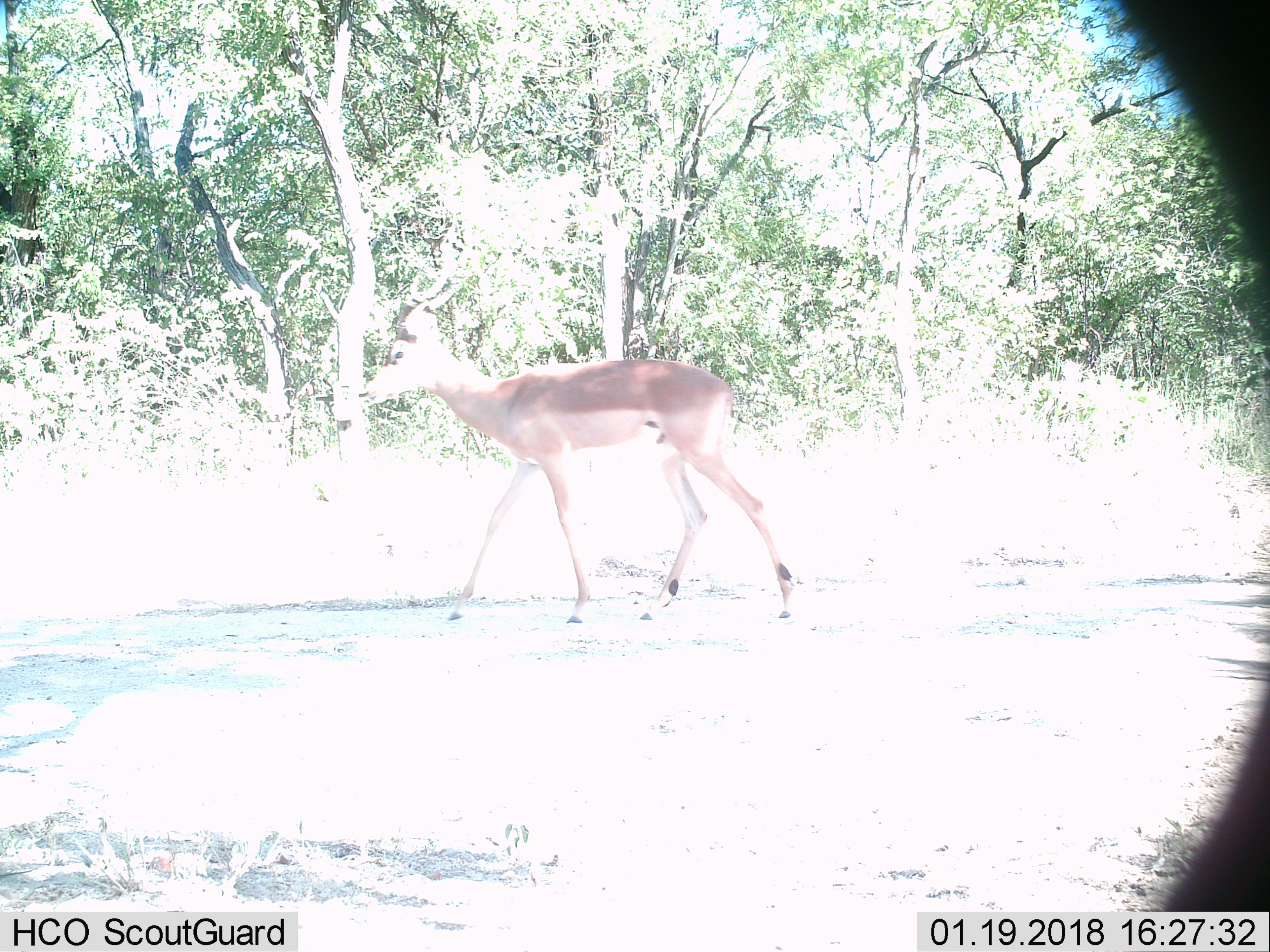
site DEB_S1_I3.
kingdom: Animalia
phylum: Chordata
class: Mammalia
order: Artiodactyla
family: Bovidae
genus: Aepyceros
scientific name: Aepyceros melampus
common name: impala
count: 1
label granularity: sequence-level